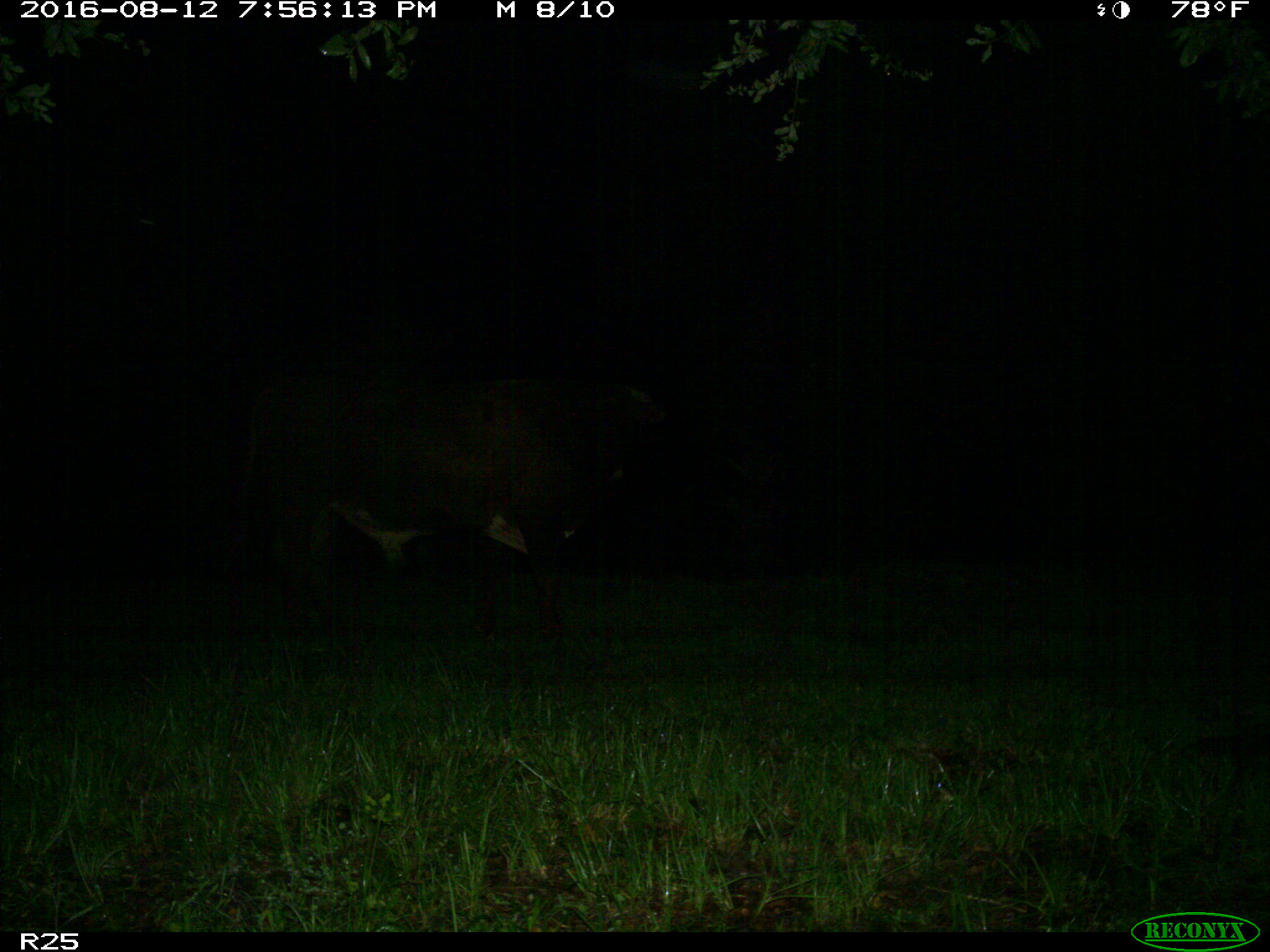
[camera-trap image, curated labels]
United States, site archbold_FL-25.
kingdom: Animalia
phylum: Chordata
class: Mammalia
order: Artiodactyla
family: Bovidae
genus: Bos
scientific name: Bos taurus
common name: domestic cow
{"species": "Bos taurus (domestic cow)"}